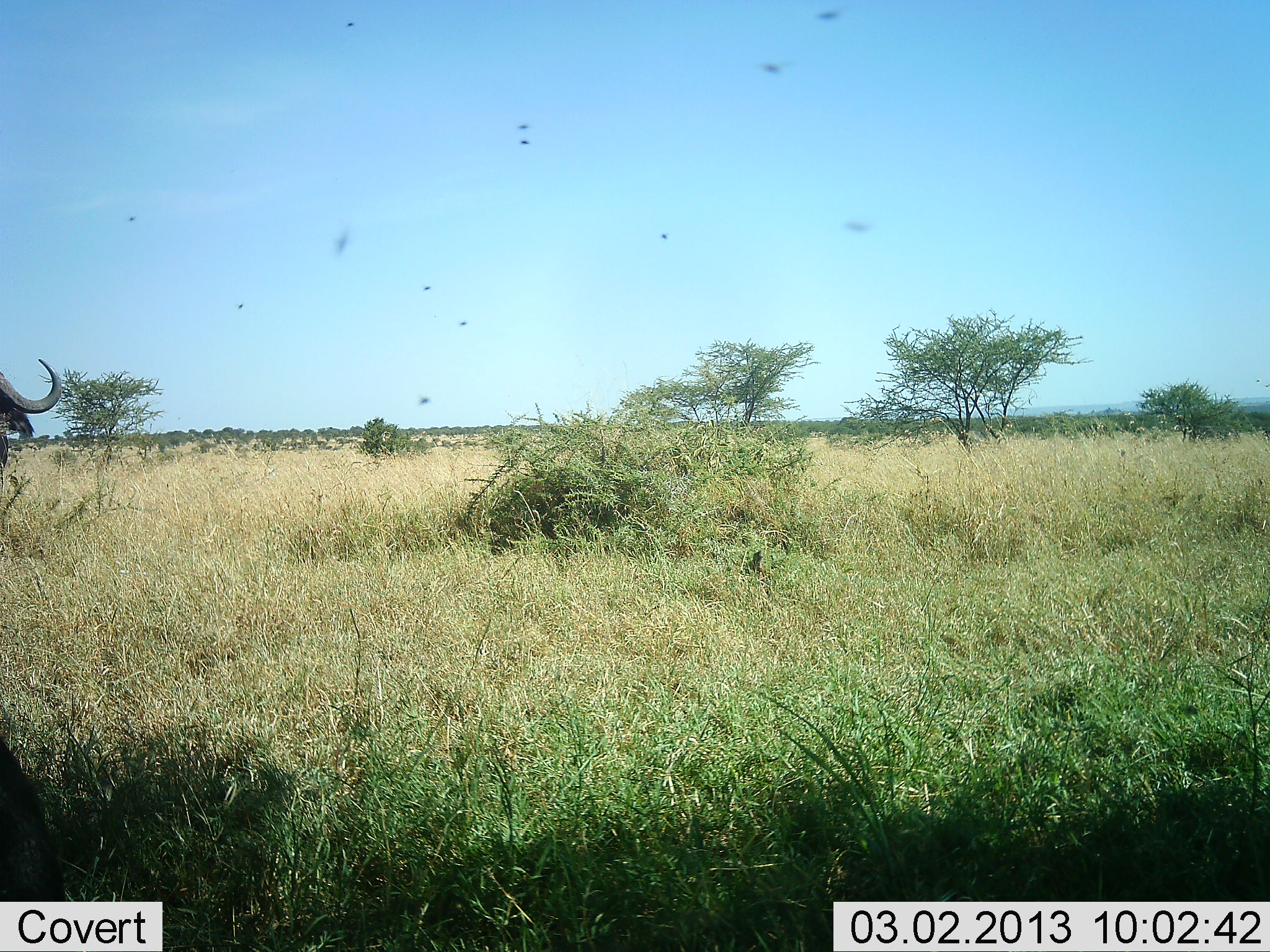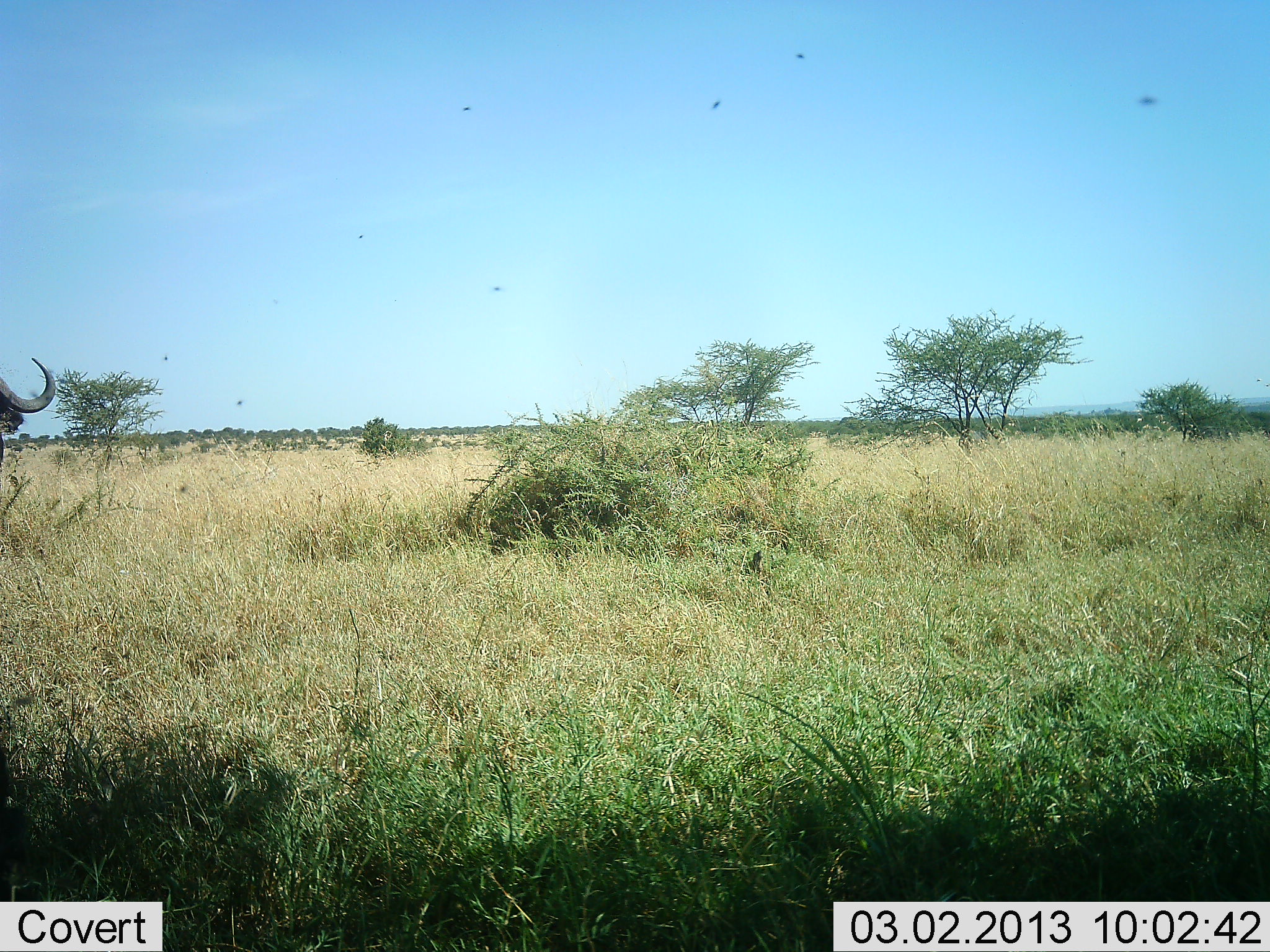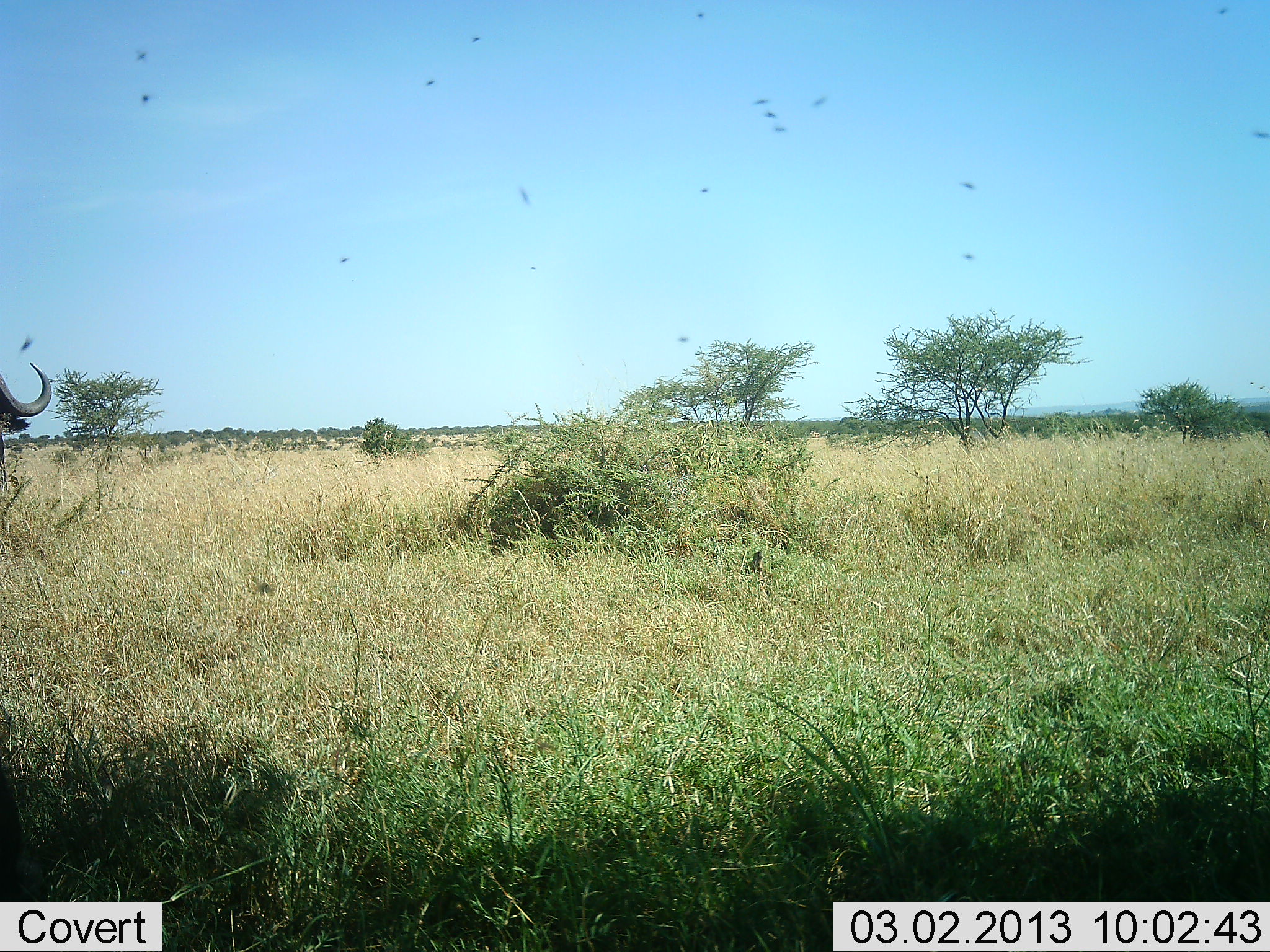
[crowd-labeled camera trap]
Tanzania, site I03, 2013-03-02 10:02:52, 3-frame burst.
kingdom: Animalia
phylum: Chordata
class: Mammalia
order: Artiodactyla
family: Bovidae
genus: Syncerus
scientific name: Syncerus caffer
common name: cape buffalo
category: buffalo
Buffalo (cape buffalo) (Syncerus caffer), count 1. Behavior (volunteer vote fractions): standing 95%, resting 0%, moving 5%, interacting 0%. Young present (vote fraction): 0%. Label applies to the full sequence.